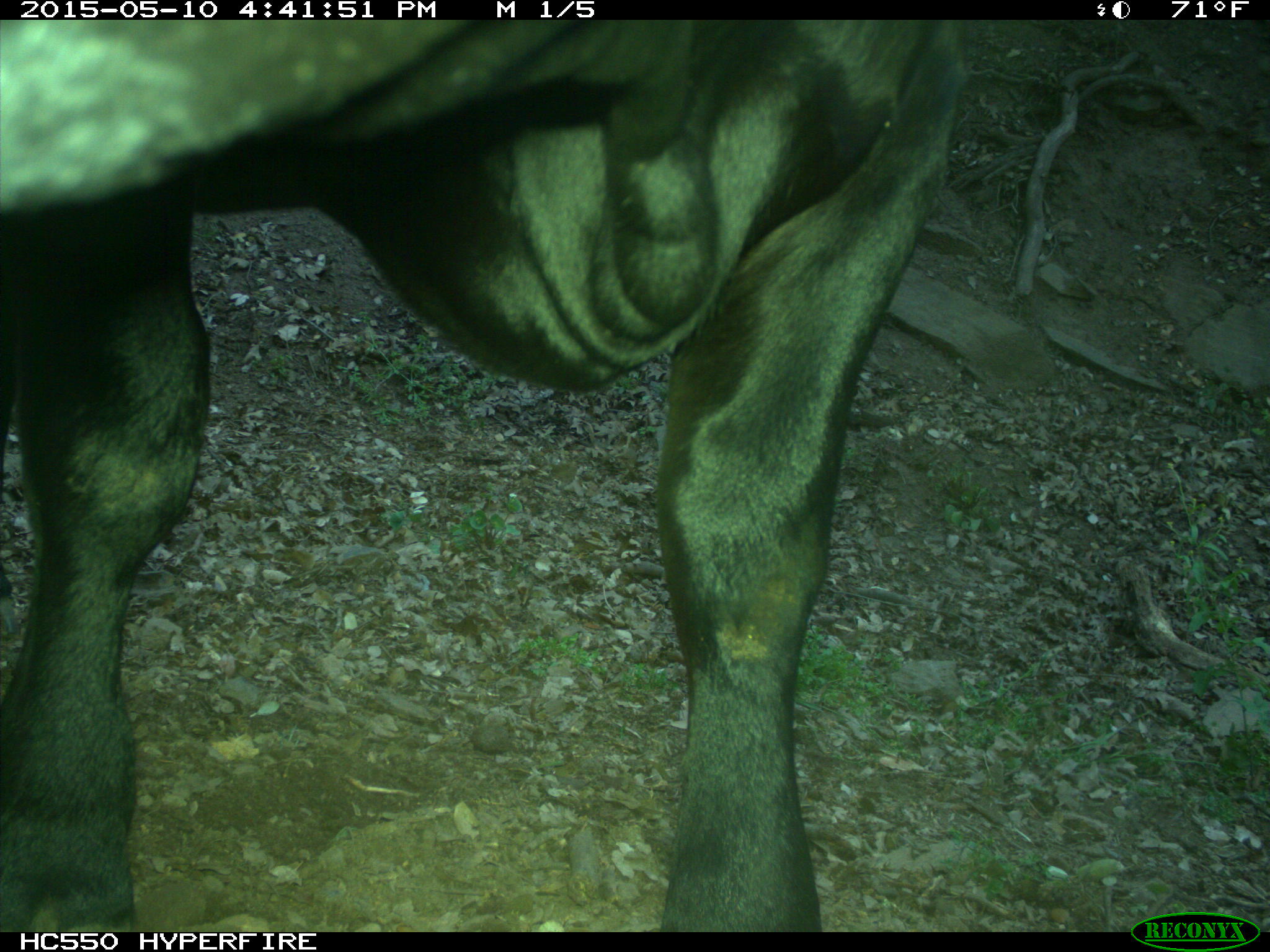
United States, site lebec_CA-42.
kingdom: Animalia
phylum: Chordata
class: Mammalia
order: Artiodactyla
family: Bovidae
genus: Bos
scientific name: Bos taurus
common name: domestic cow